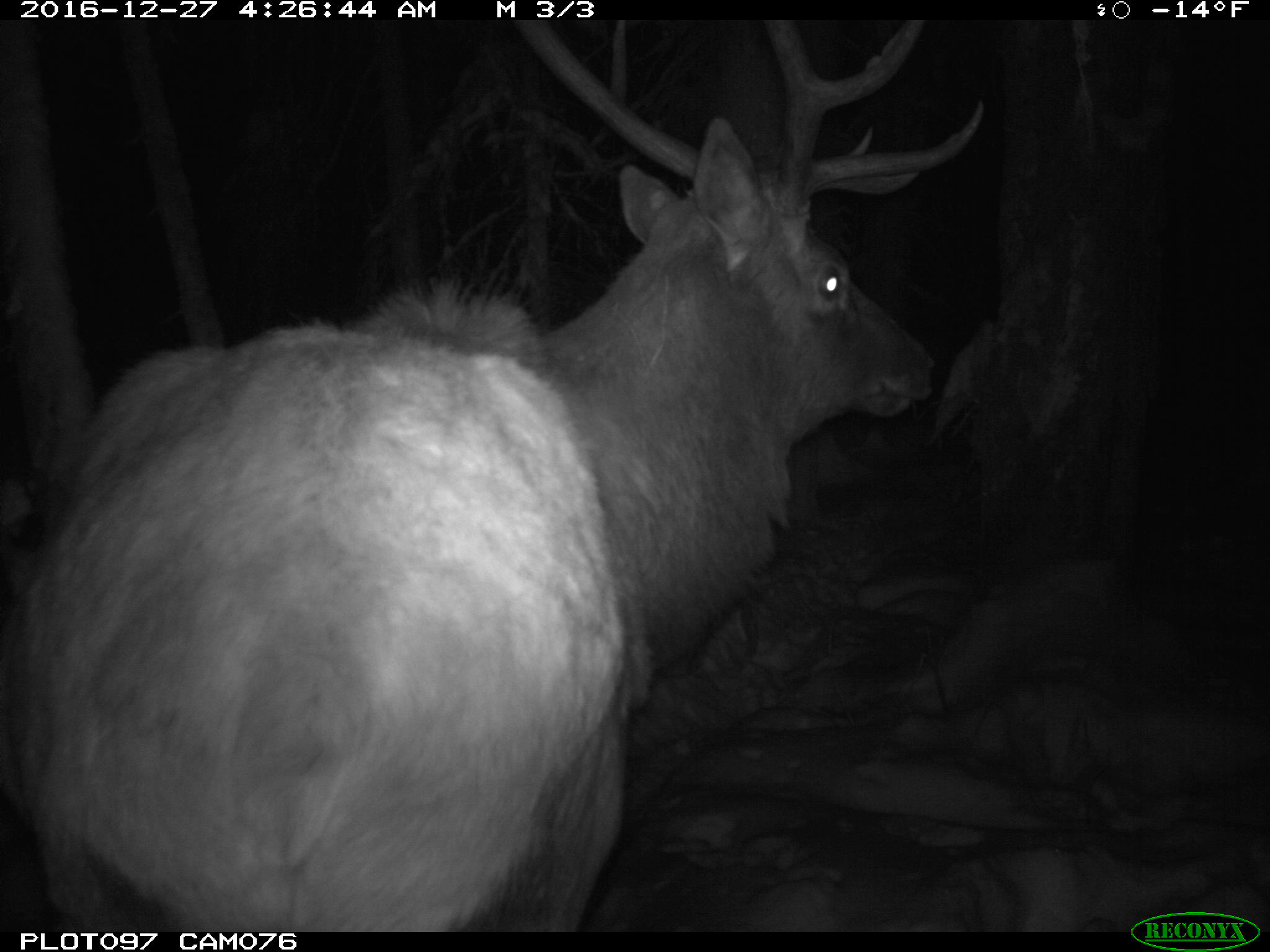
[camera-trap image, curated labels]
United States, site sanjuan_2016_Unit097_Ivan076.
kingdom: Animalia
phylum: Chordata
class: Mammalia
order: Artiodactyla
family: Cervidae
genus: Cervus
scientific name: Cervus elaphus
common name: red deer